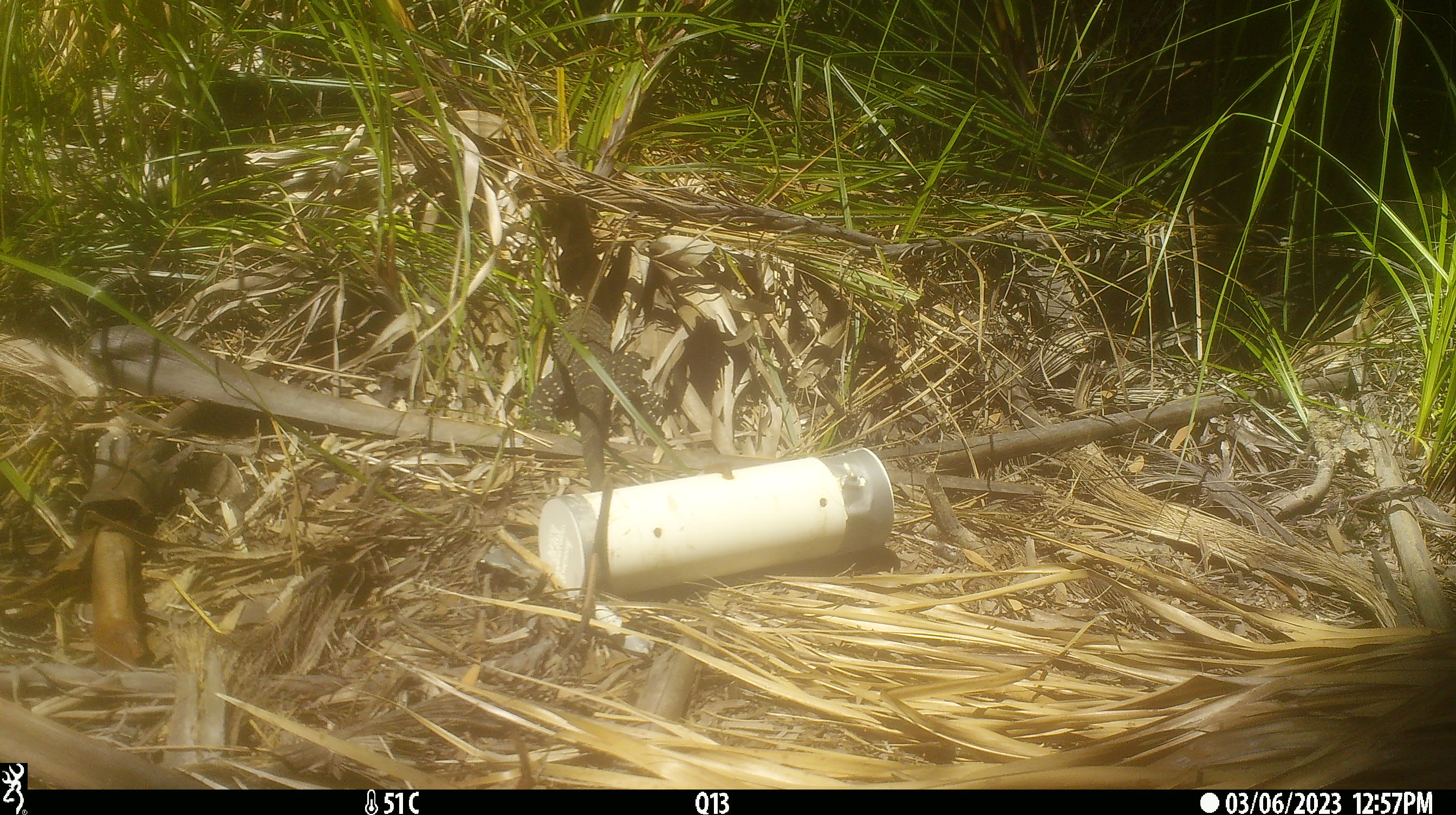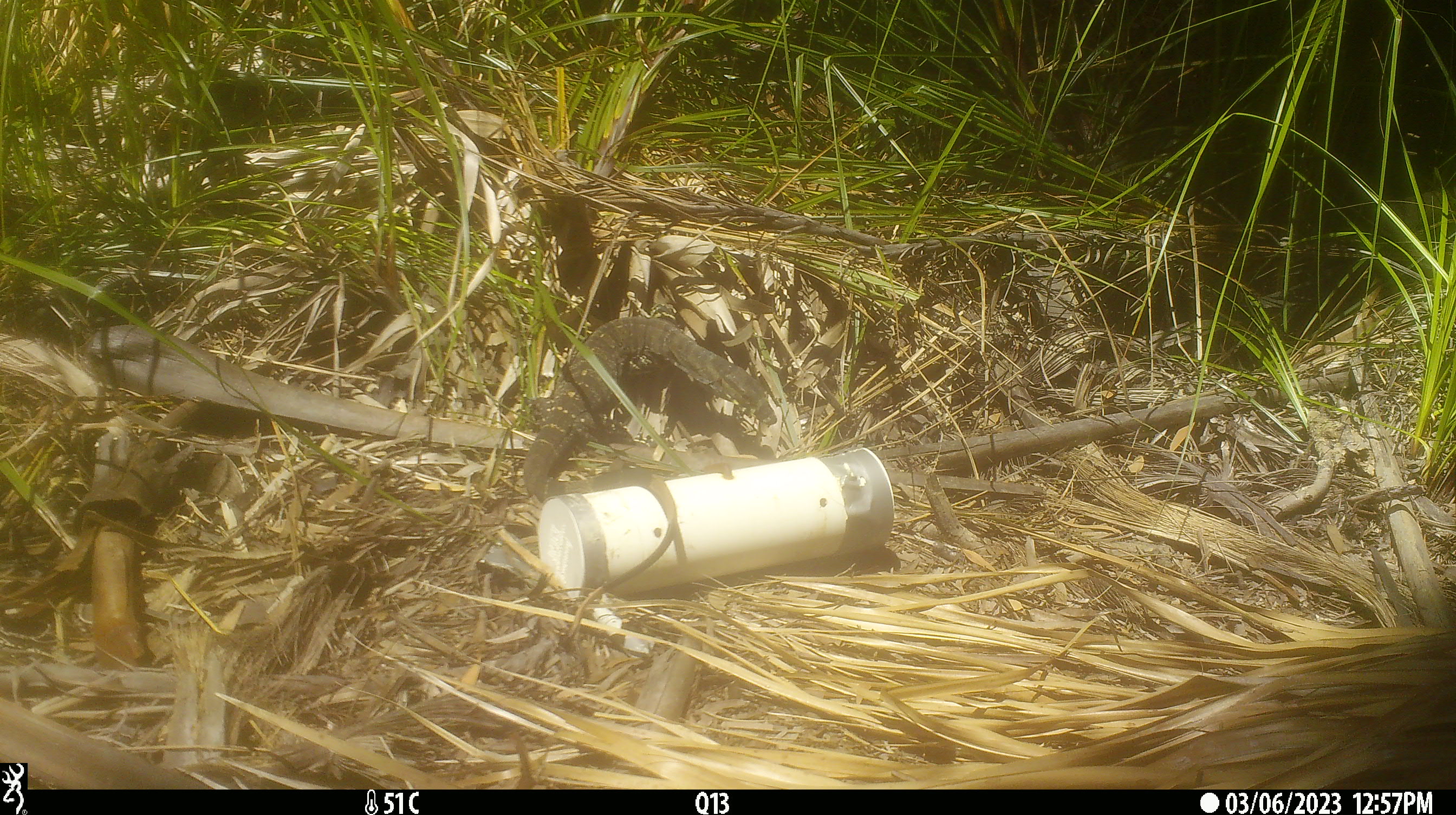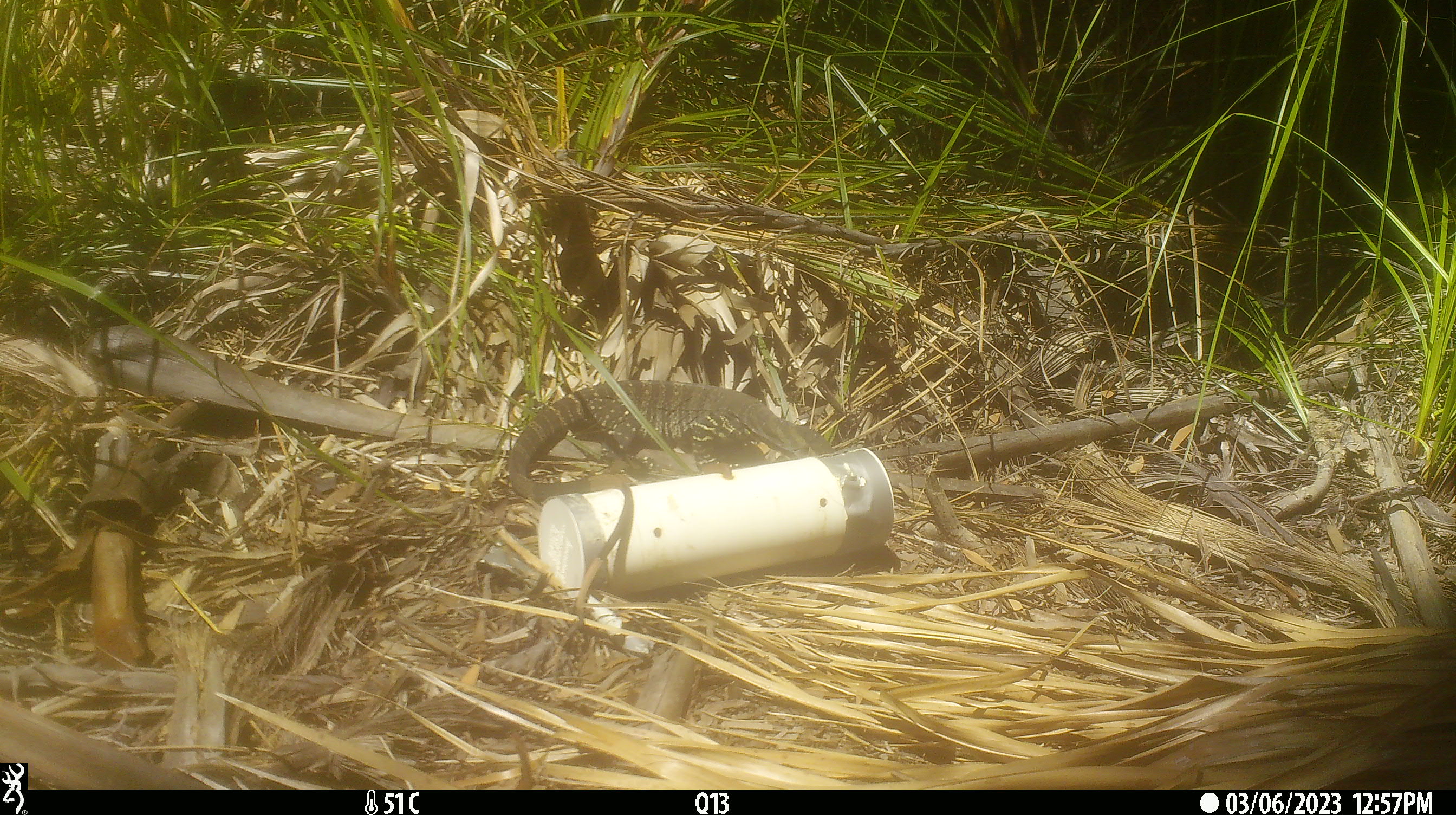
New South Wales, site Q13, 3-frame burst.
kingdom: Animalia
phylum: Chordata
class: Reptilia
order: Squamata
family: Varanidae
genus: Varanus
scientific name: Varanus varius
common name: lace monitor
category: goanna